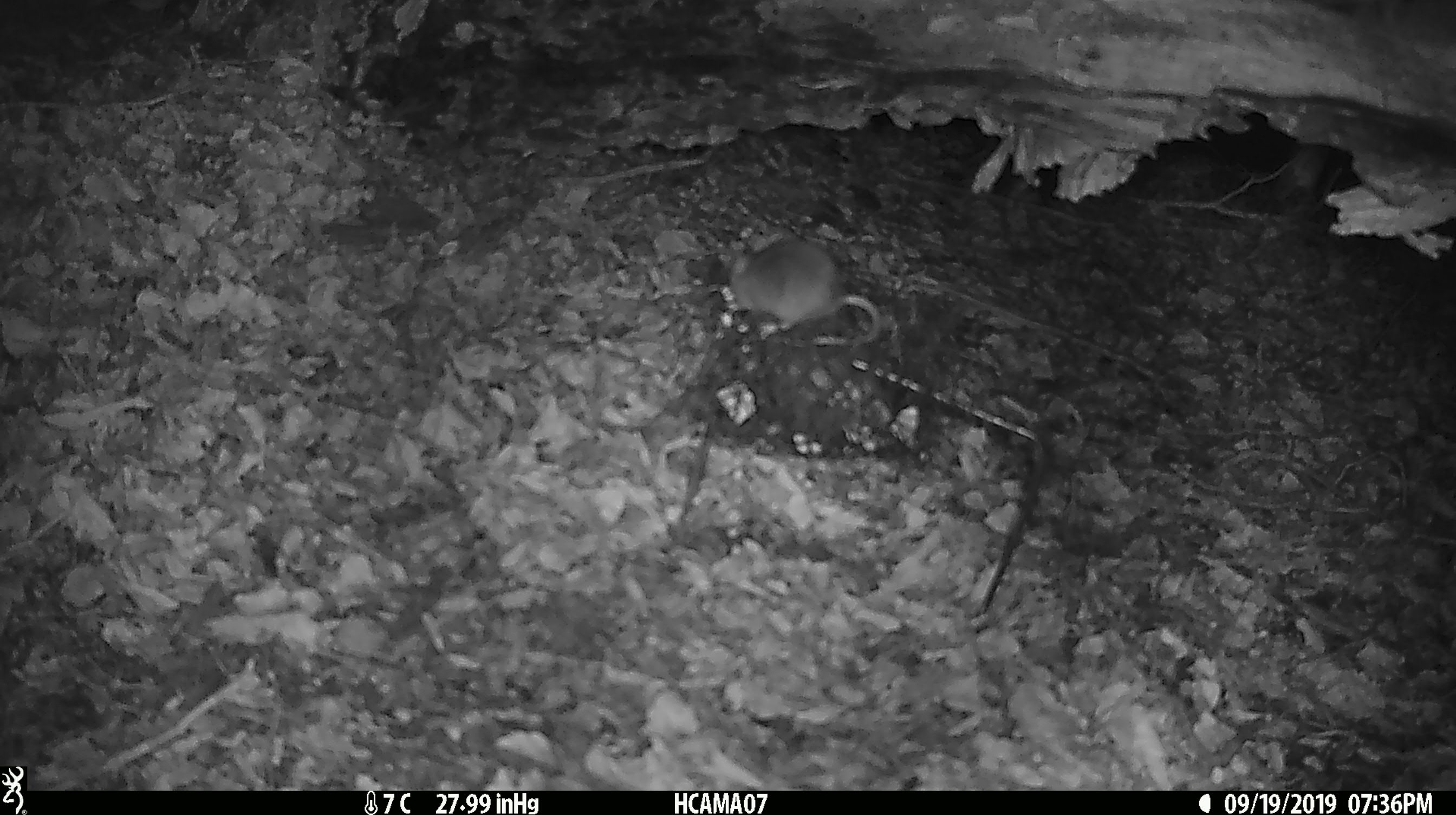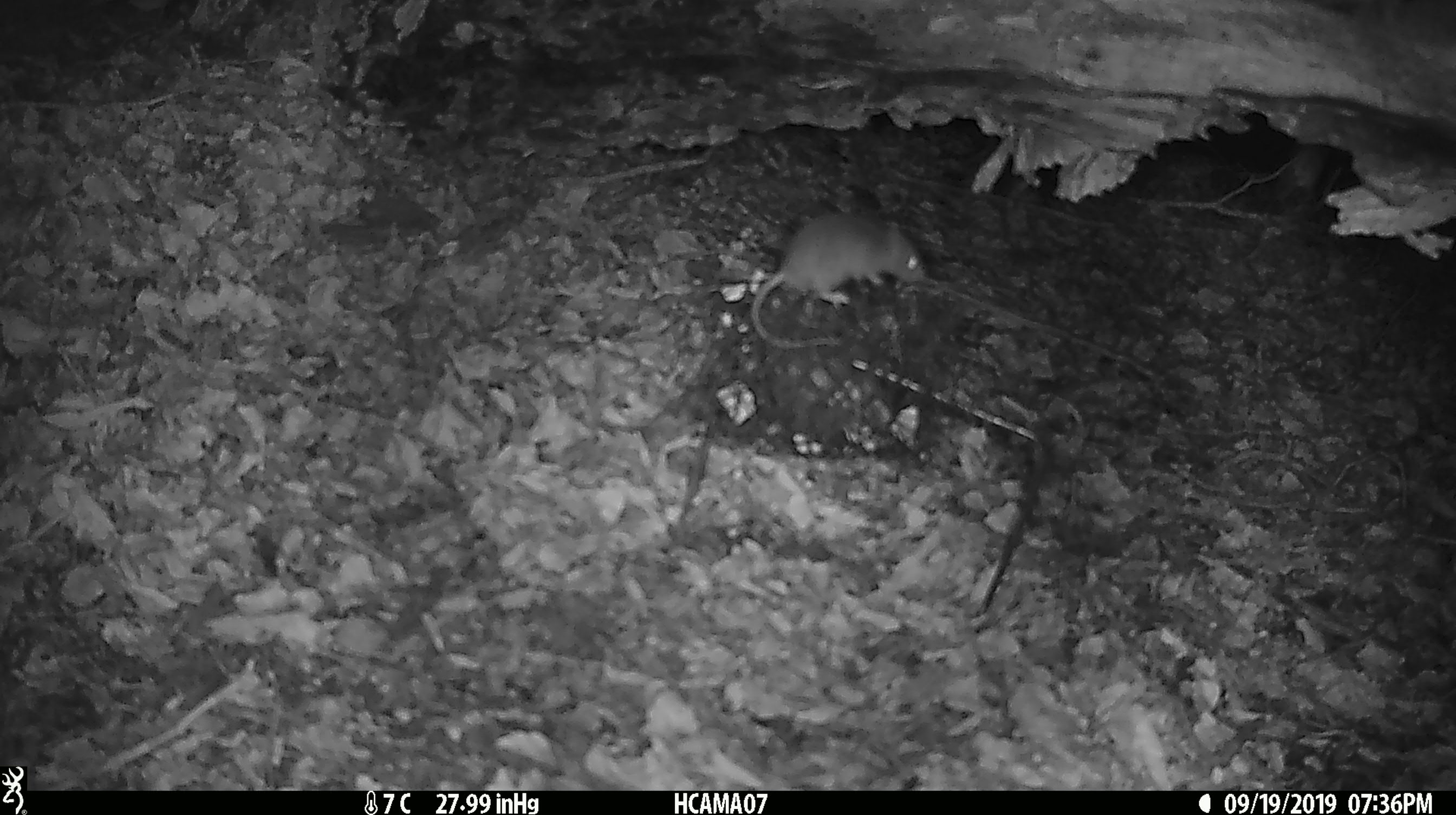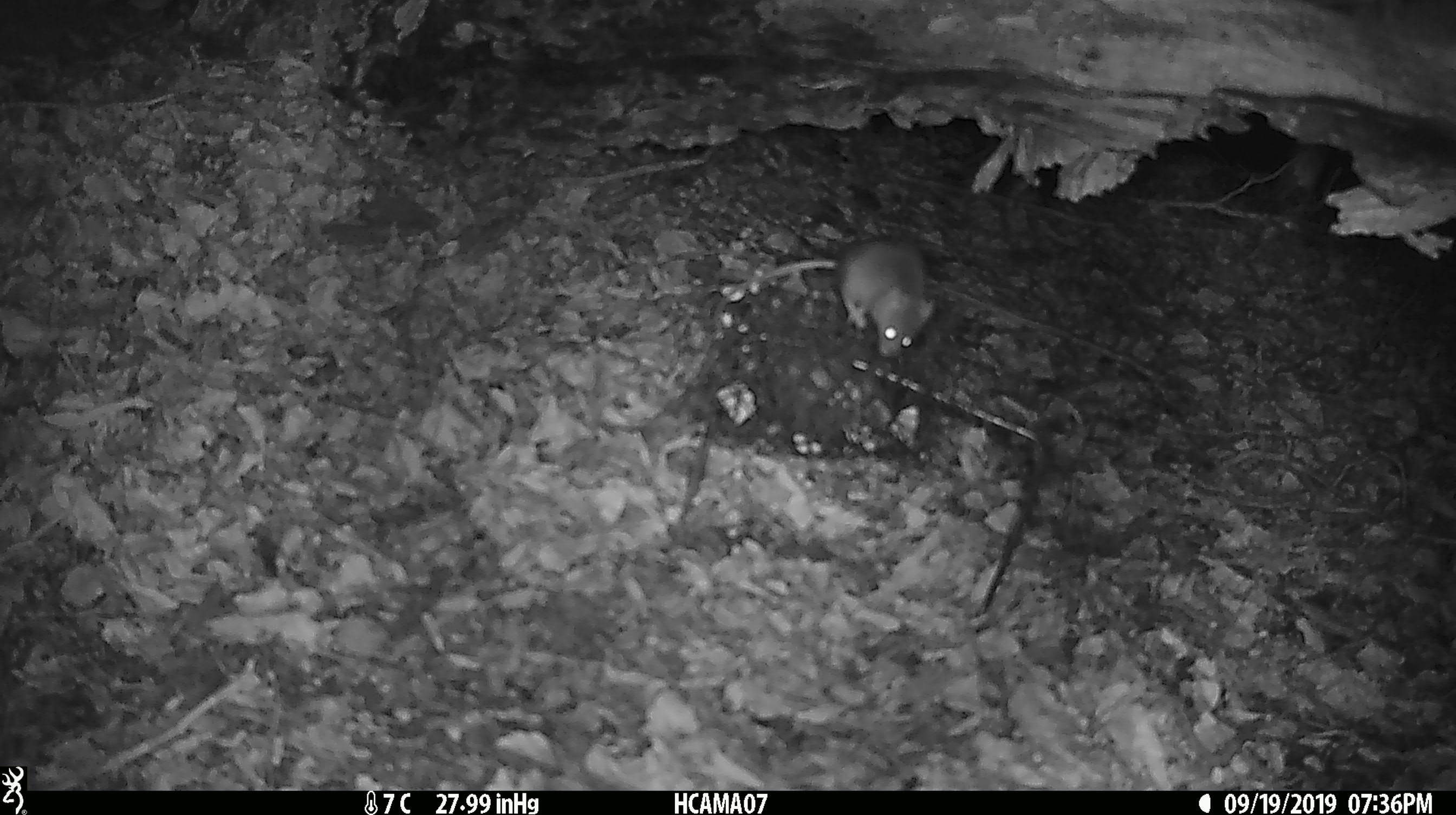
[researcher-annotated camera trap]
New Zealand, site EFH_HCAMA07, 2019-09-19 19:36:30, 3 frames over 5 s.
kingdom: Animalia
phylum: Chordata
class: Mammalia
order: Rodentia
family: Muridae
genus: Mus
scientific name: Mus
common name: mouse